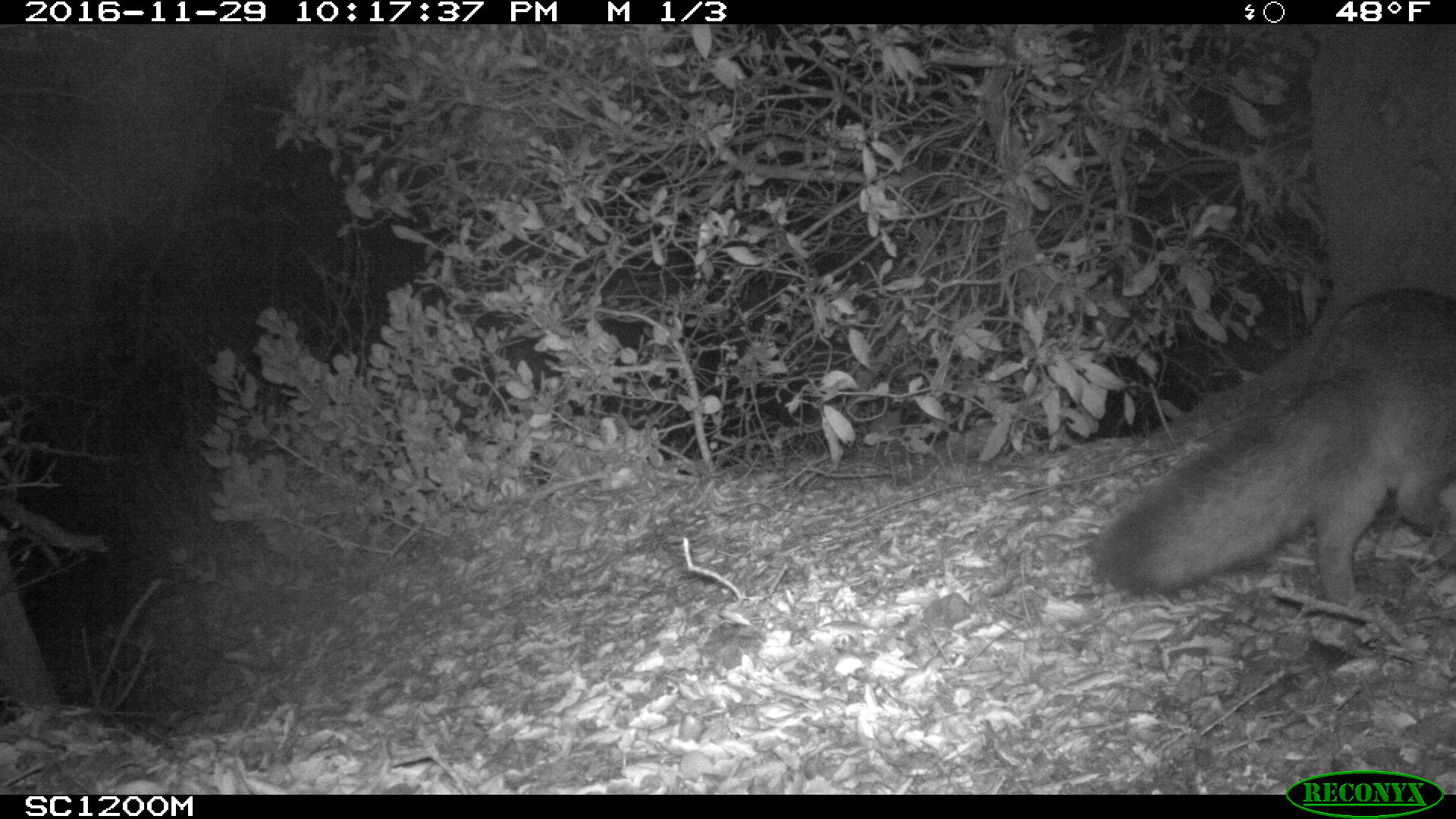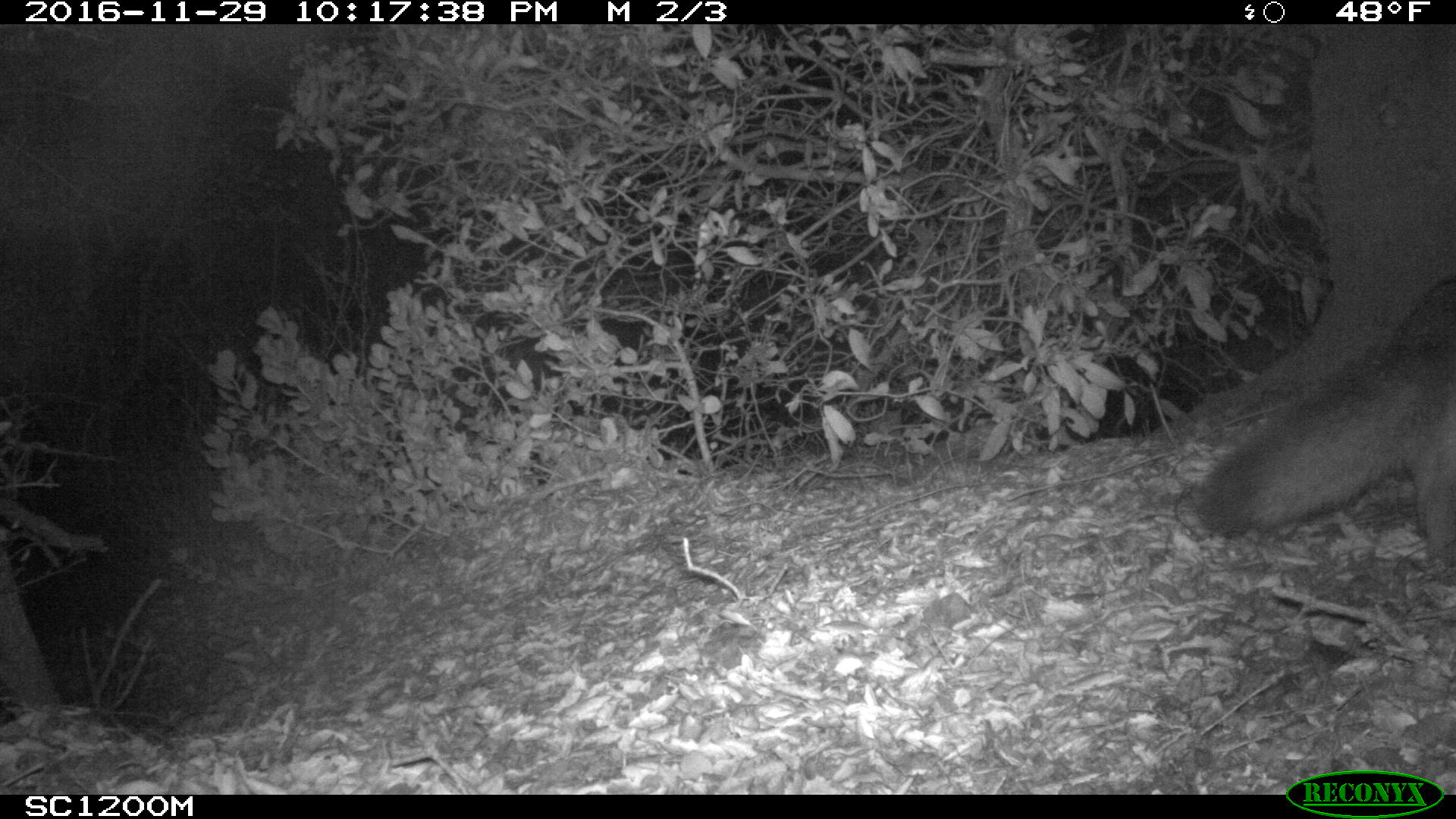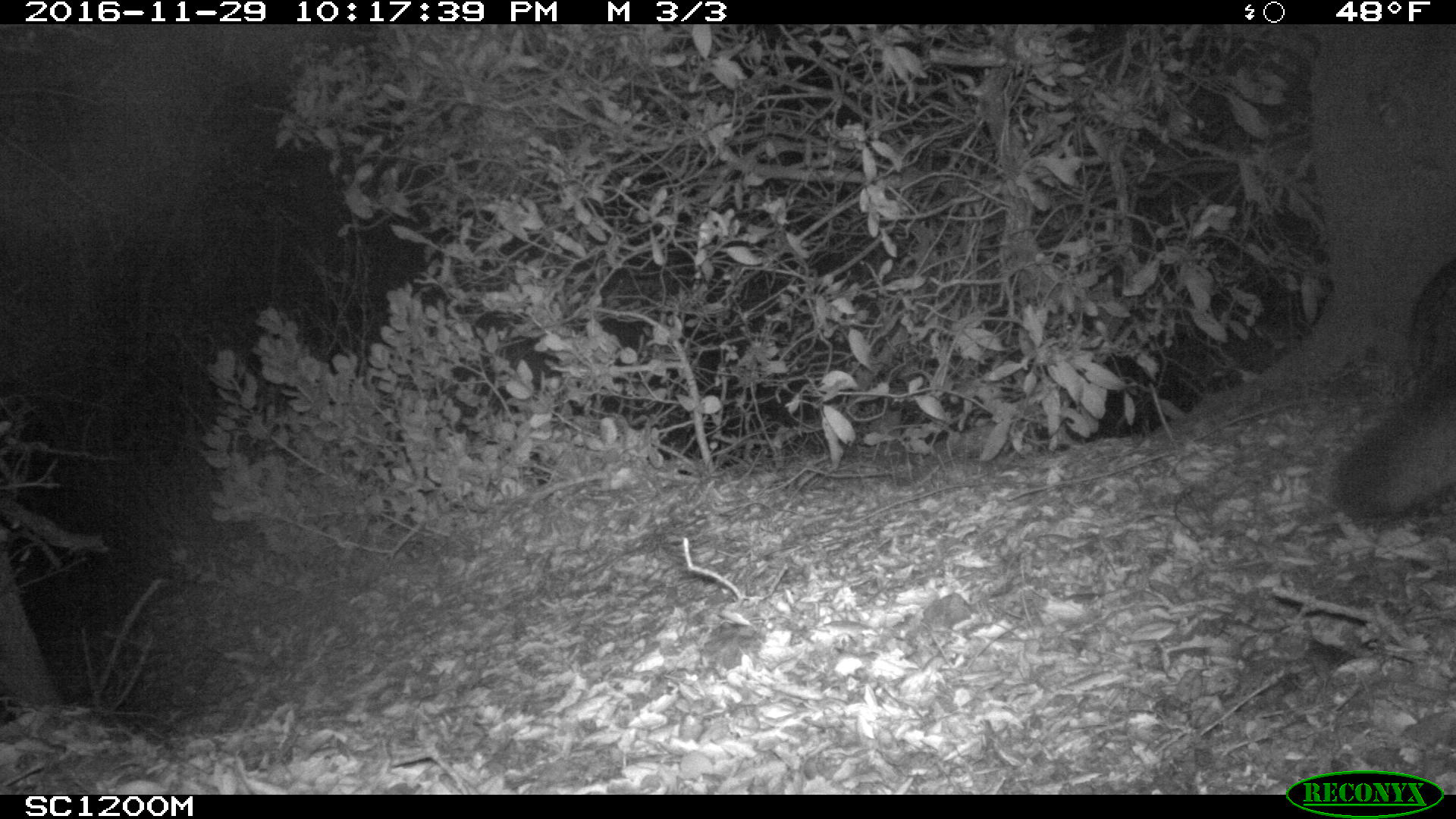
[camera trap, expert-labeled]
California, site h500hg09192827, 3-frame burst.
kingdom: Animalia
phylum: Chordata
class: Mammalia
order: Carnivora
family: Canidae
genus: Urocyon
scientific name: Urocyon littoralis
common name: island fox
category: fox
Fox (island fox) (Urocyon littoralis).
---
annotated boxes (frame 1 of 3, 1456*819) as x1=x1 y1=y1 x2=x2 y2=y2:
fox: x1=1094 y1=284 x2=1455 y2=604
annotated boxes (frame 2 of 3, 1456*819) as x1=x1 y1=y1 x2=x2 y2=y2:
fox: x1=1196 y1=276 x2=1455 y2=564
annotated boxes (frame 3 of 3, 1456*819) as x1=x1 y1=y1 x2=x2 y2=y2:
fox: x1=1331 y1=256 x2=1455 y2=529